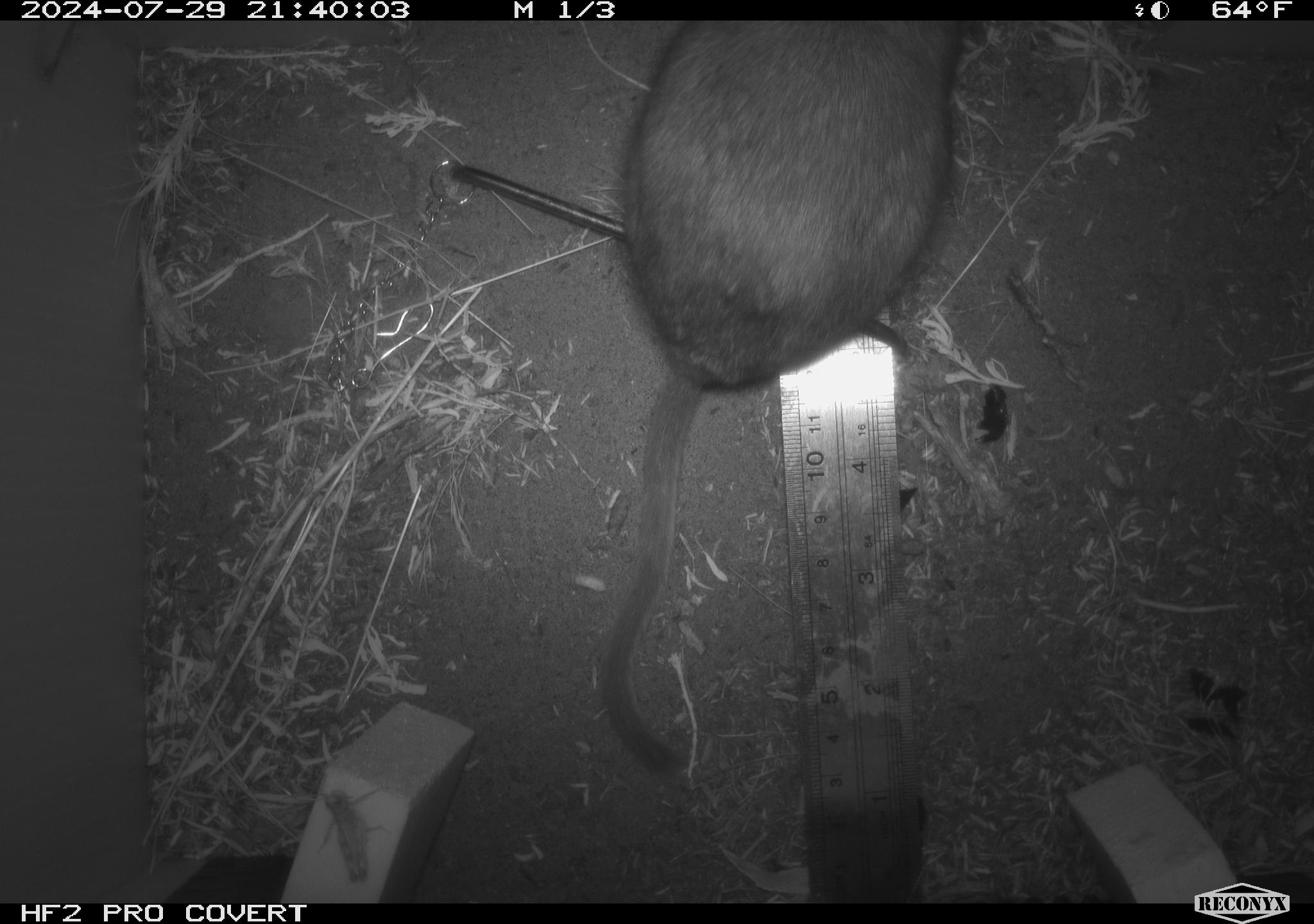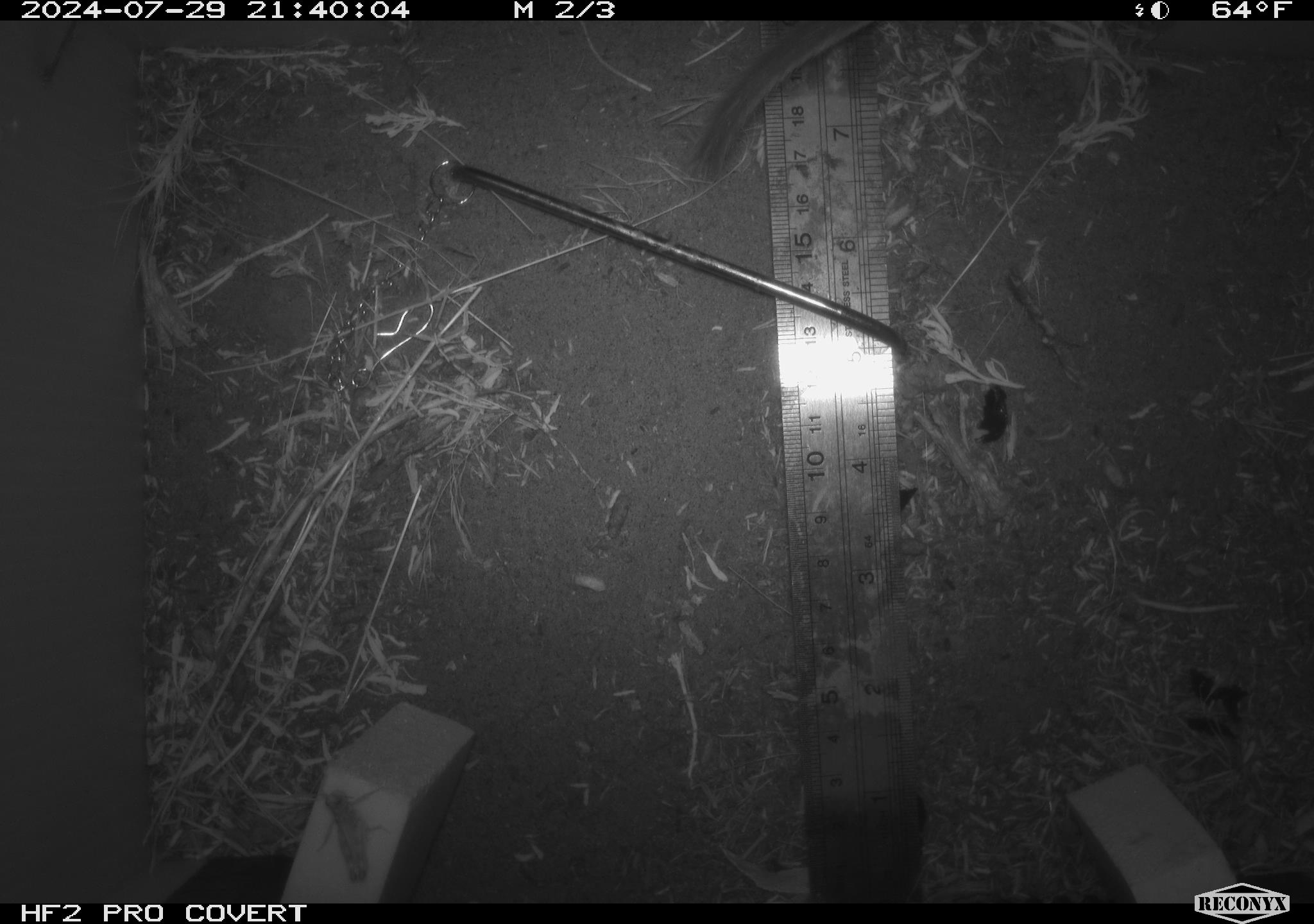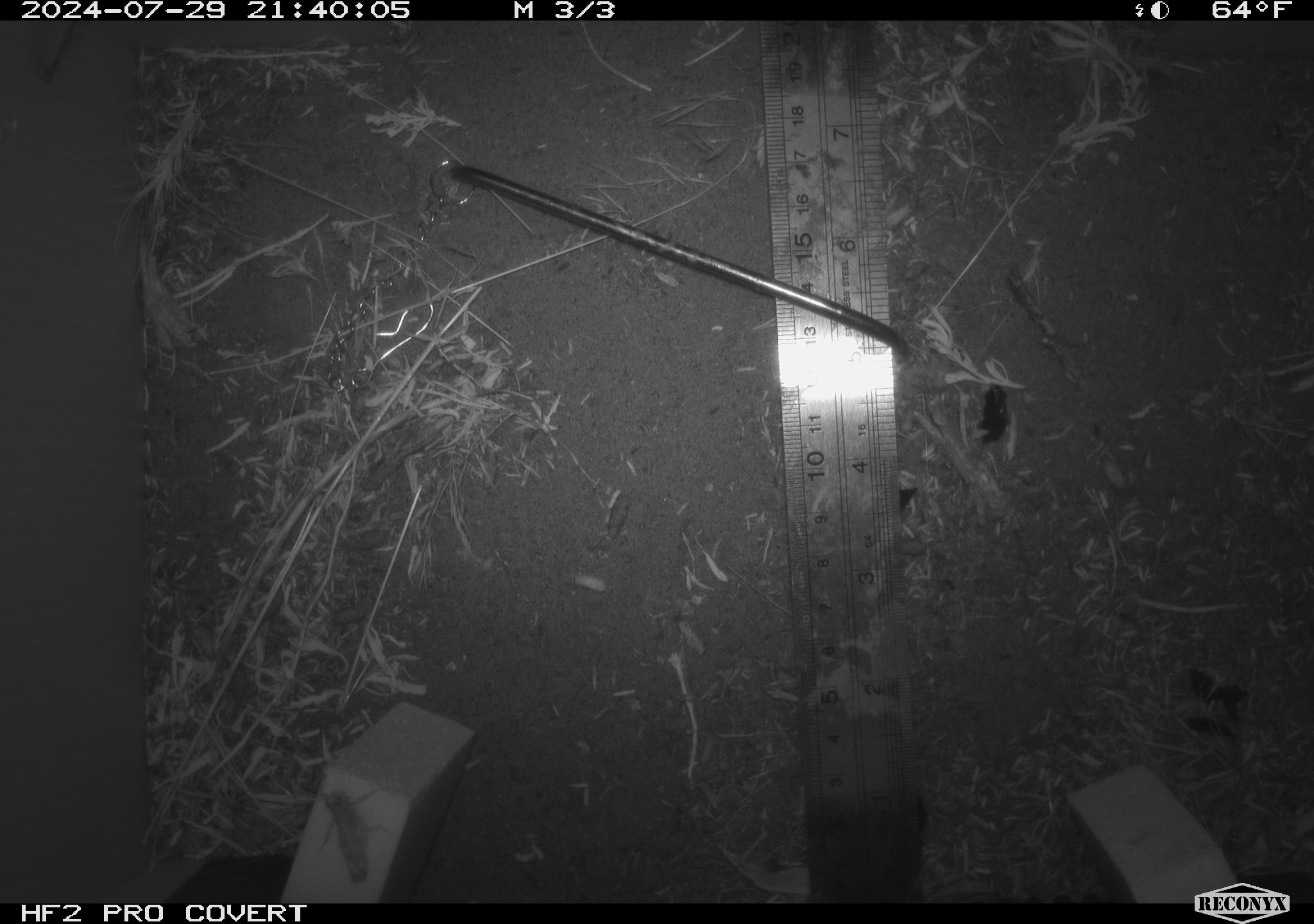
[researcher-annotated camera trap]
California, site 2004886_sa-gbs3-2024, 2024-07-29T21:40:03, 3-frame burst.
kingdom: Animalia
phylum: Chordata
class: Mammalia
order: Rodentia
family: Cricetidae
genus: Neotoma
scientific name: Neotoma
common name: pack rat or woodrat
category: neotoma species